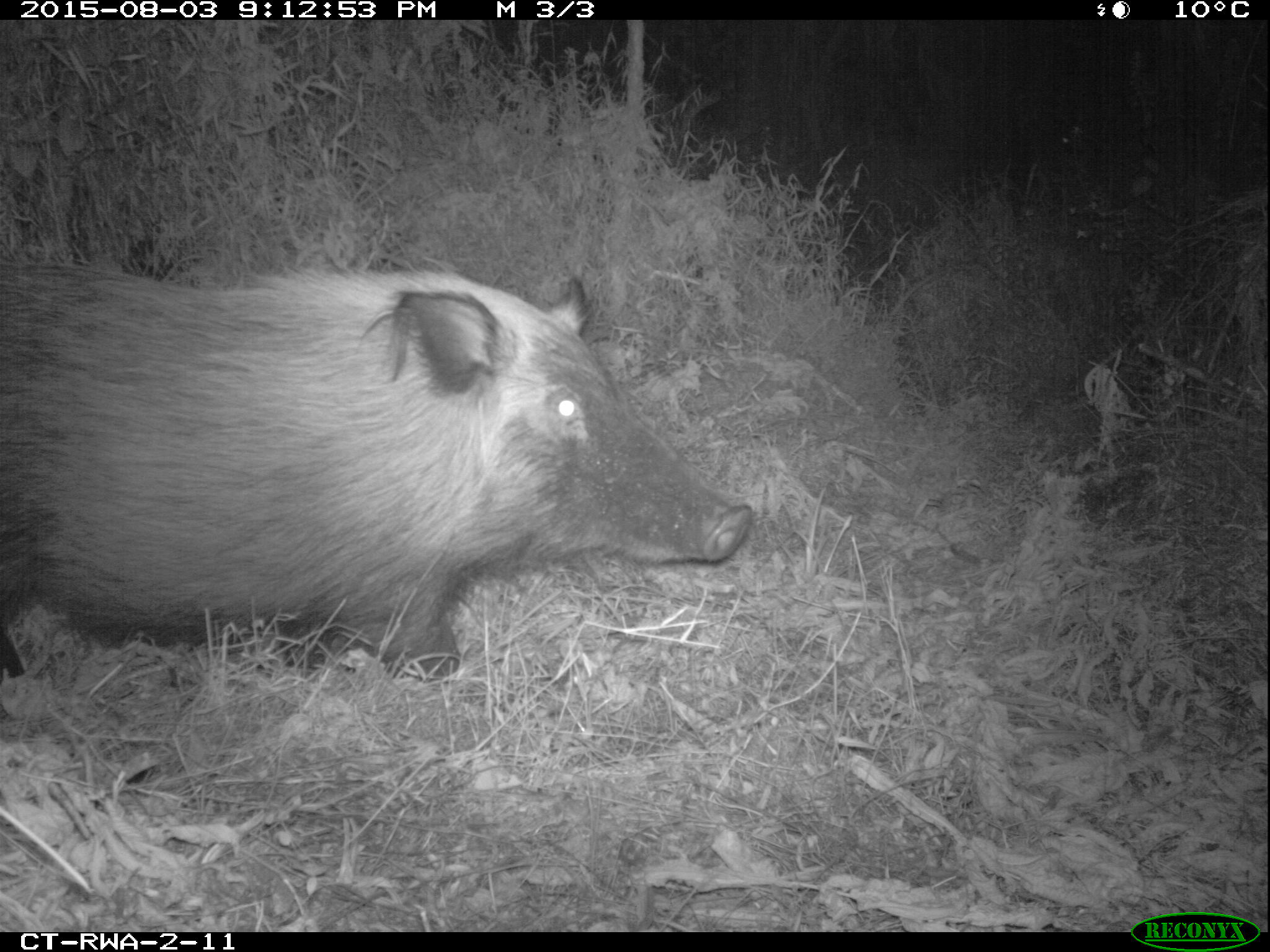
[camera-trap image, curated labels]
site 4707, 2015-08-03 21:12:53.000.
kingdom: Animalia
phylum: Chordata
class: Mammalia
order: Artiodactyla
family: Suidae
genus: Potamochoerus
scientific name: Potamochoerus larvatus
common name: bushpig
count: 1